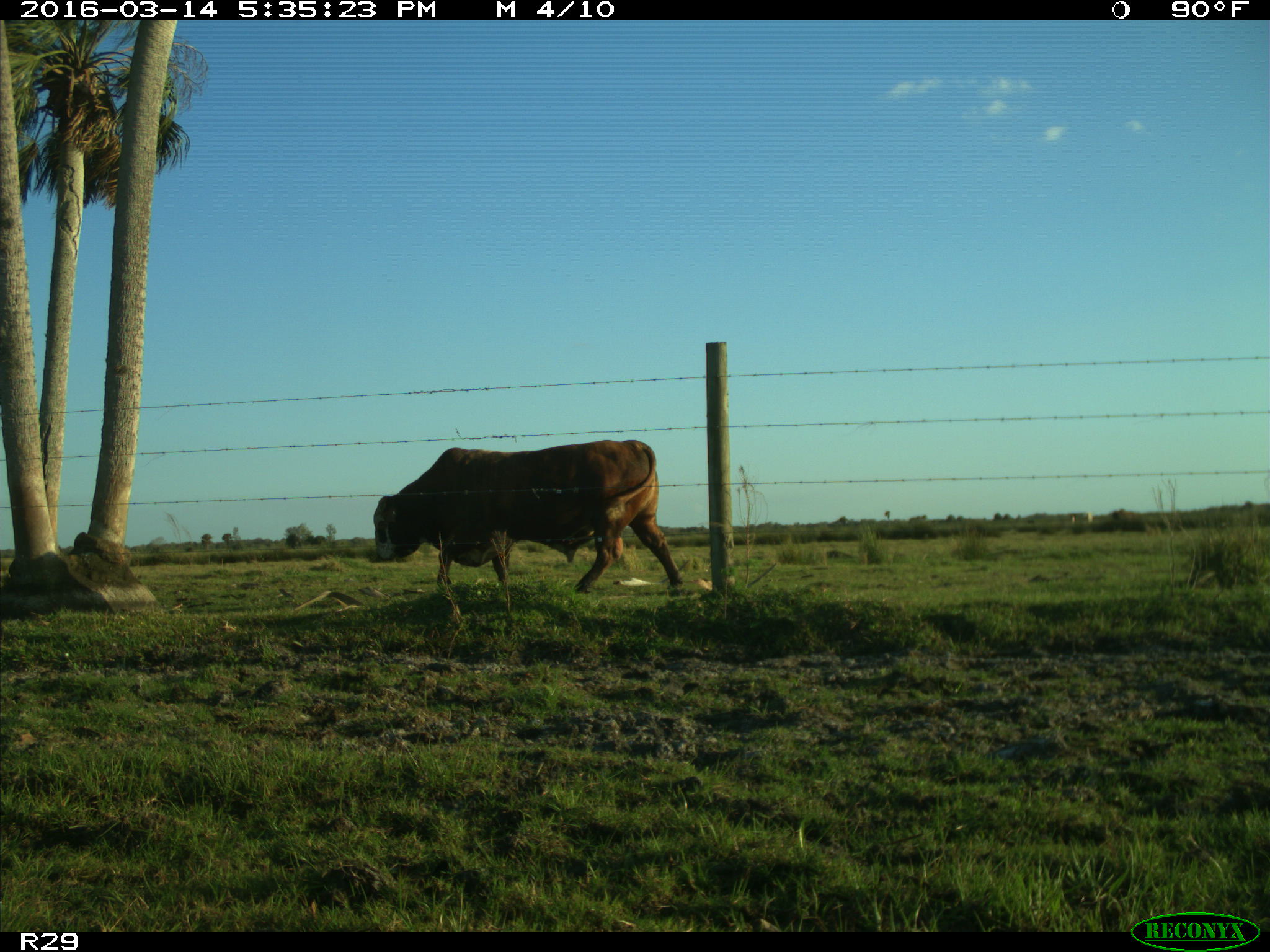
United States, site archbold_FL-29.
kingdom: Animalia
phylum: Chordata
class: Mammalia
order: Artiodactyla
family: Bovidae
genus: Bos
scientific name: Bos taurus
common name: domestic cow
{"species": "Bos taurus (domestic cow)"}